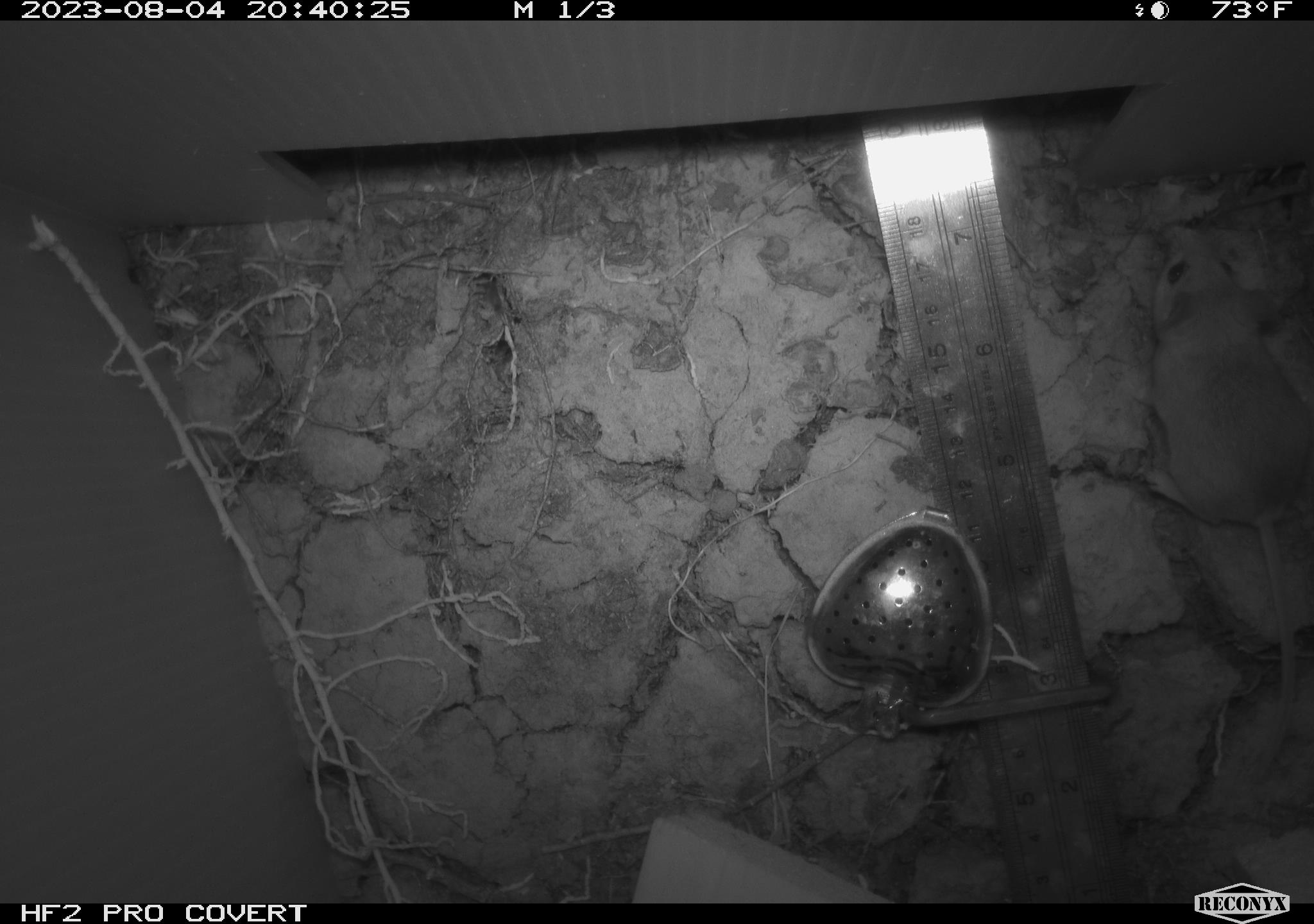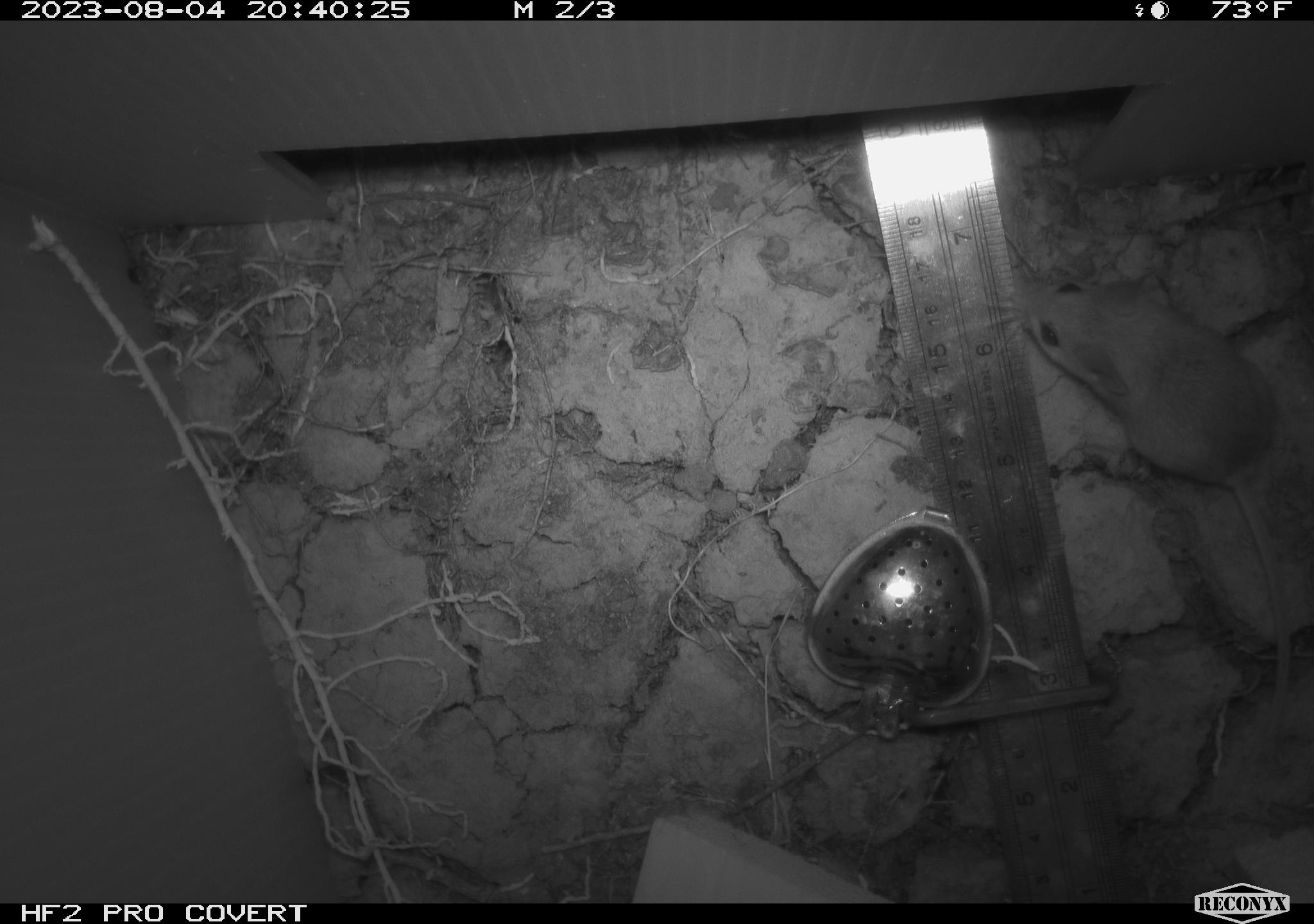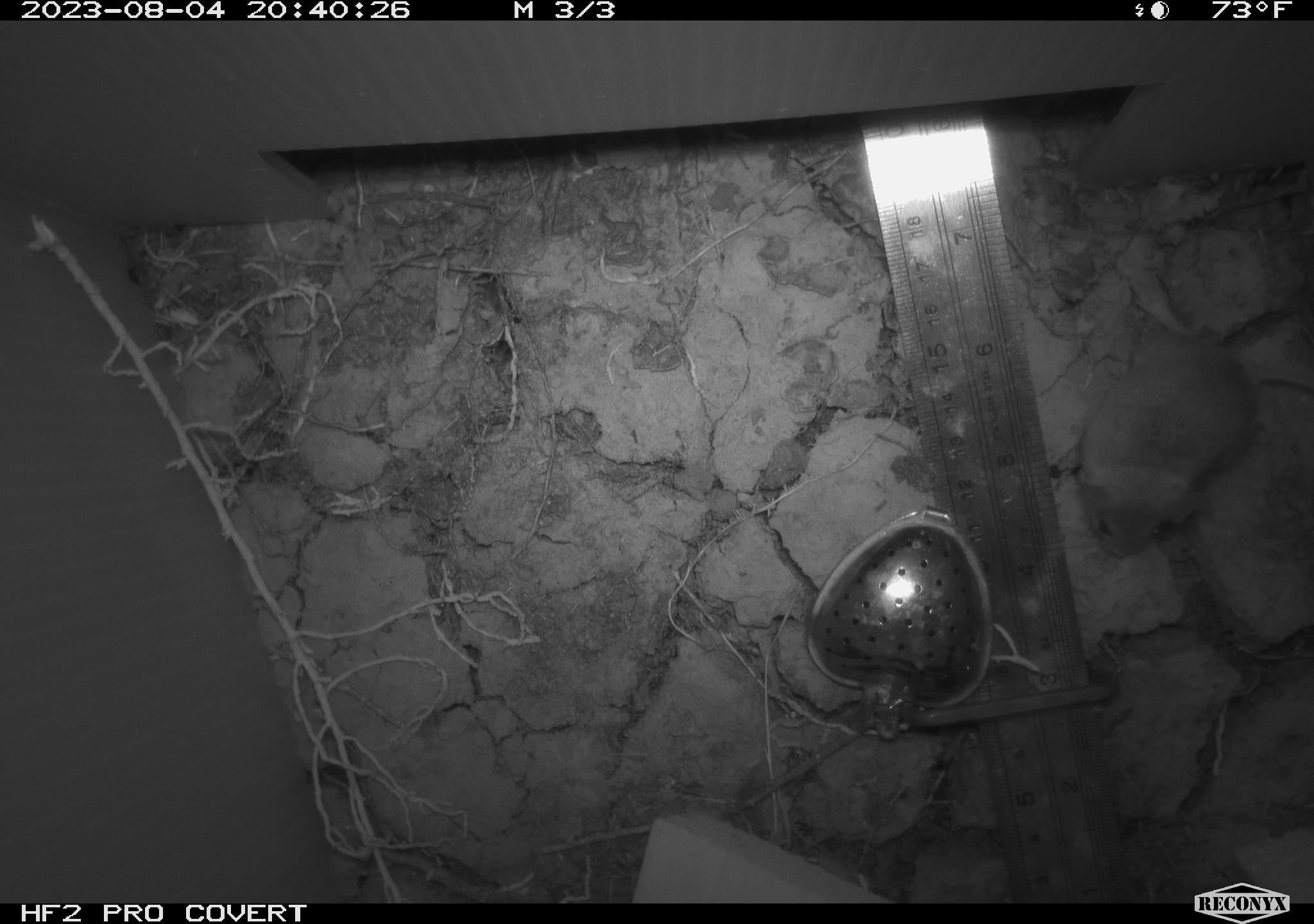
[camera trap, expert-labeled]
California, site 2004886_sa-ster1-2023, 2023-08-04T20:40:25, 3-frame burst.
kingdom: Animalia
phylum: Chordata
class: Mammalia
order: Rodentia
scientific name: Rodentia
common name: mouse species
Mouse species (Rodentia).